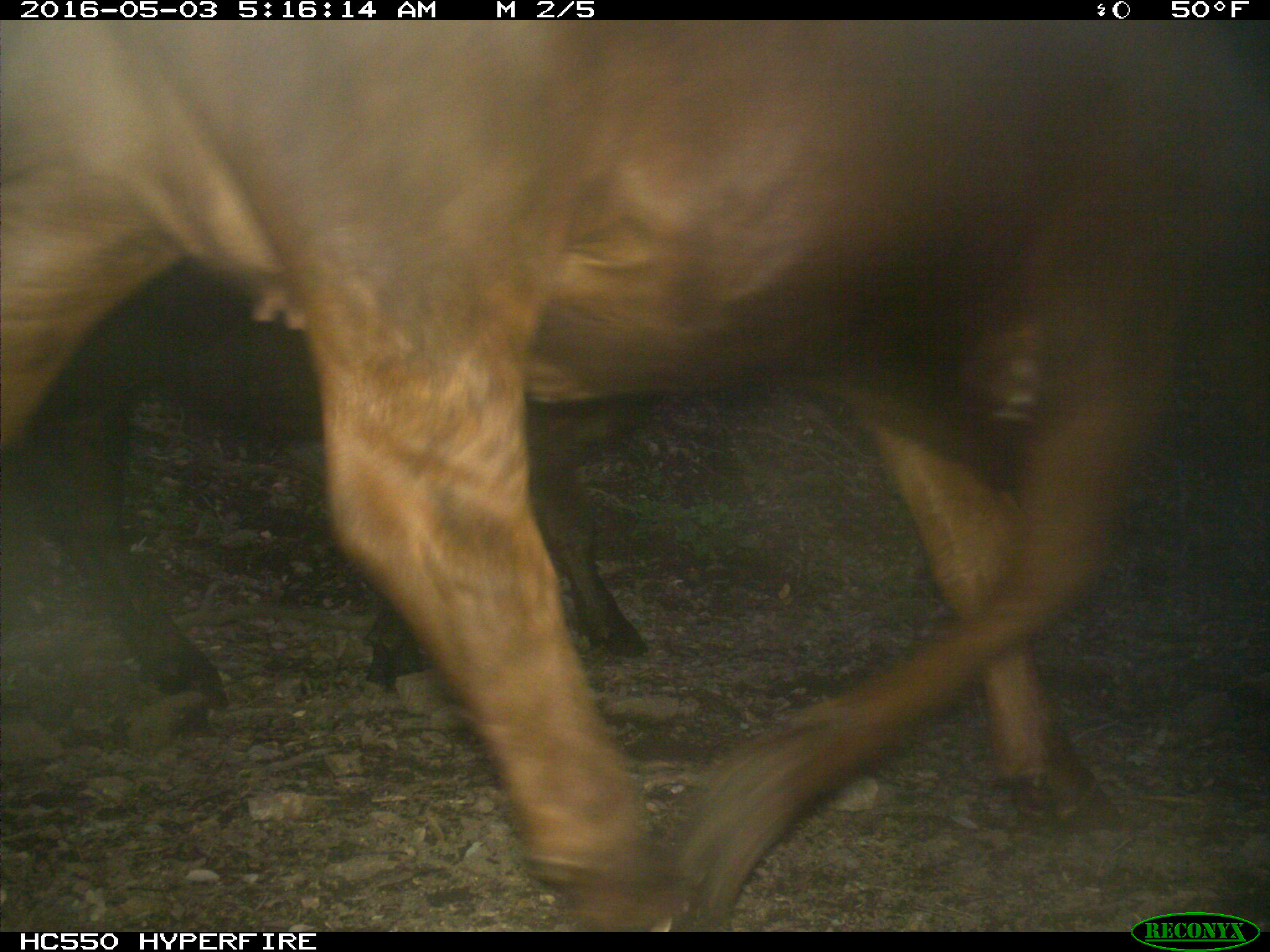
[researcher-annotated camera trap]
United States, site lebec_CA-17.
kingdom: Animalia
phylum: Chordata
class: Mammalia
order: Artiodactyla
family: Bovidae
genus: Bos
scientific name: Bos taurus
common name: domestic cow